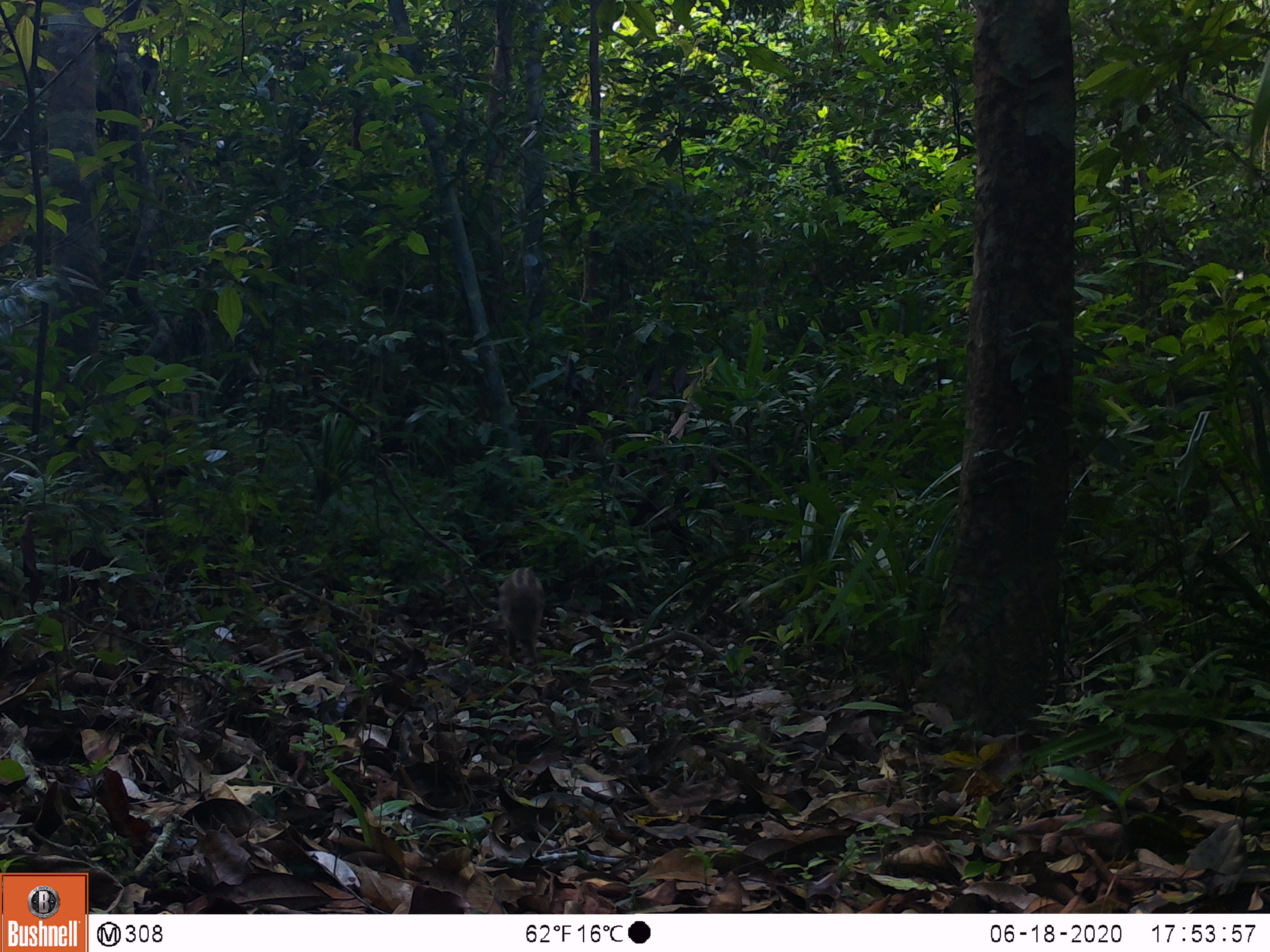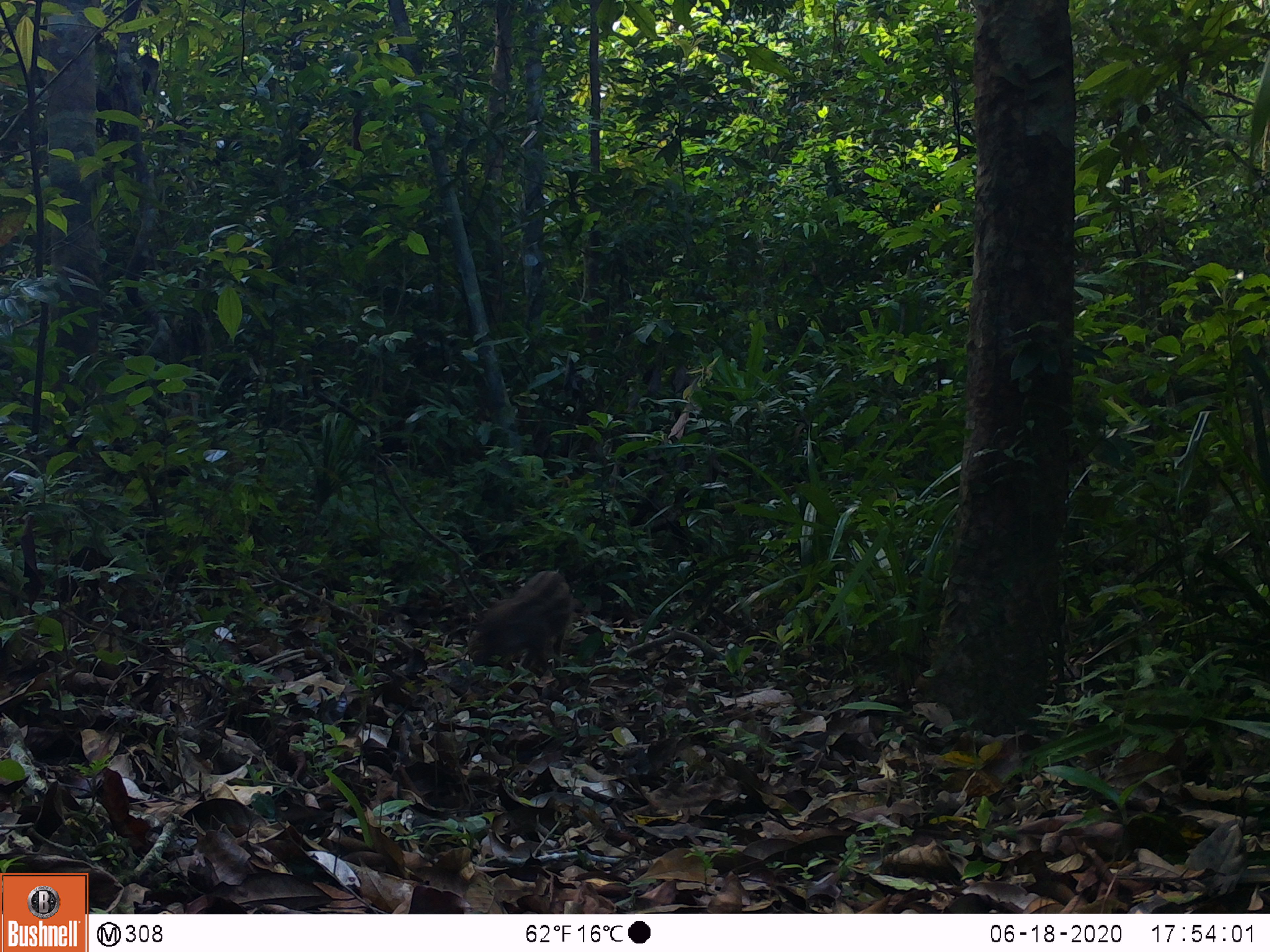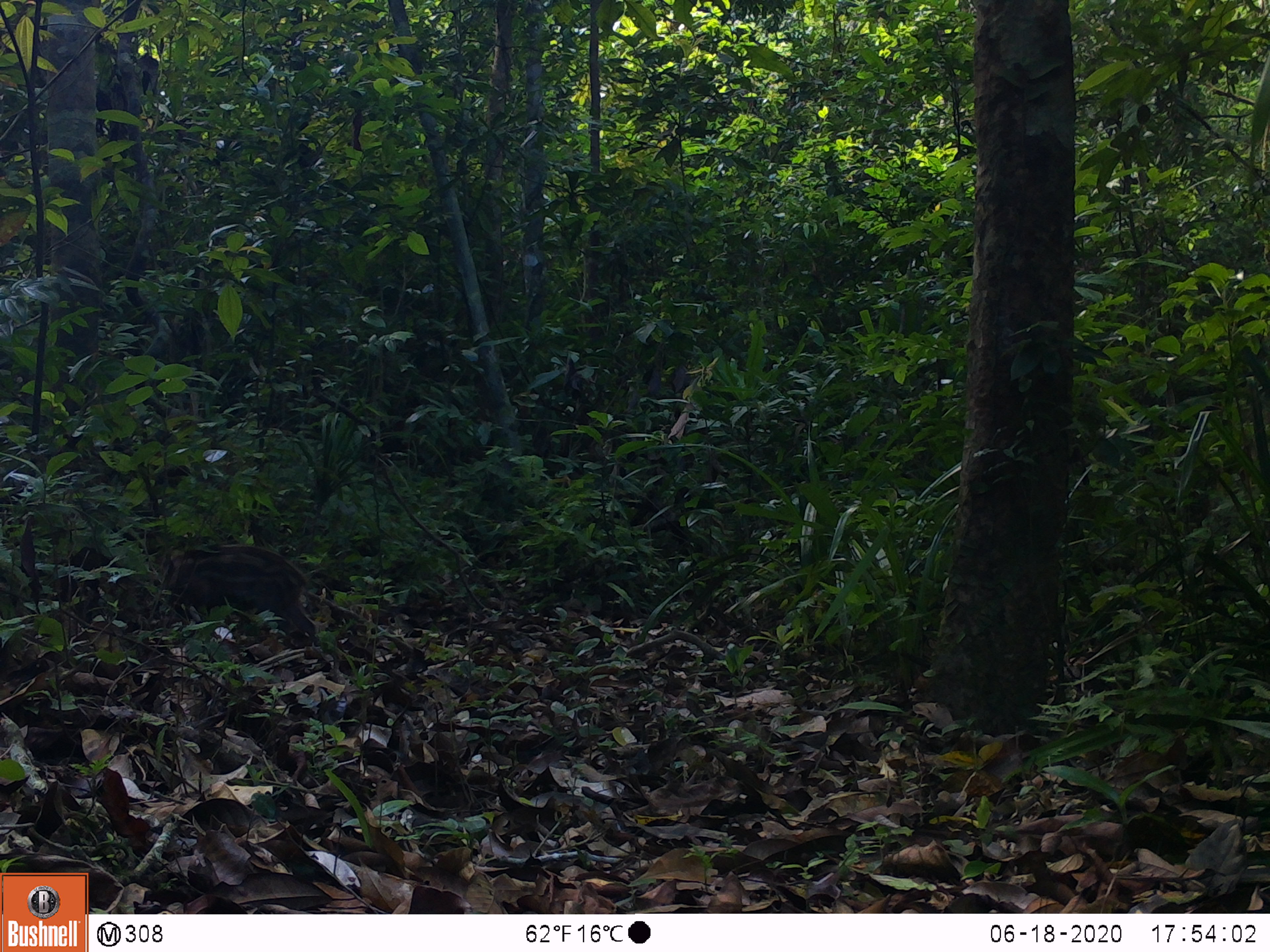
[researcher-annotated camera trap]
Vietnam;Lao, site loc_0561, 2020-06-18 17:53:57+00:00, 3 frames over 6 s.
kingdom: Animalia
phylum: Chordata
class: Mammalia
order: Artiodactyla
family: Suidae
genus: Sus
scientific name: Sus scrofa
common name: eurasian wild pig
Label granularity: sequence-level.